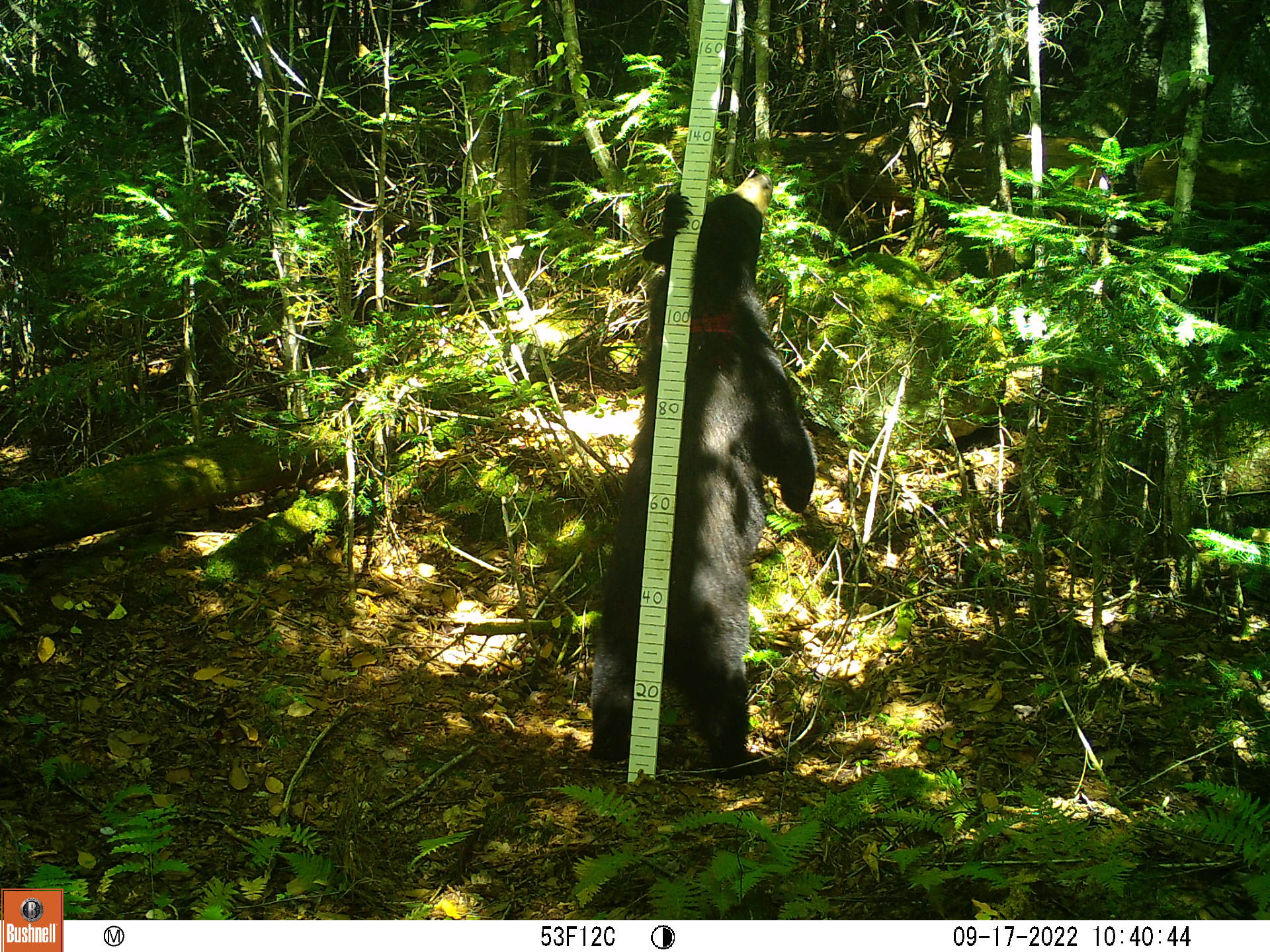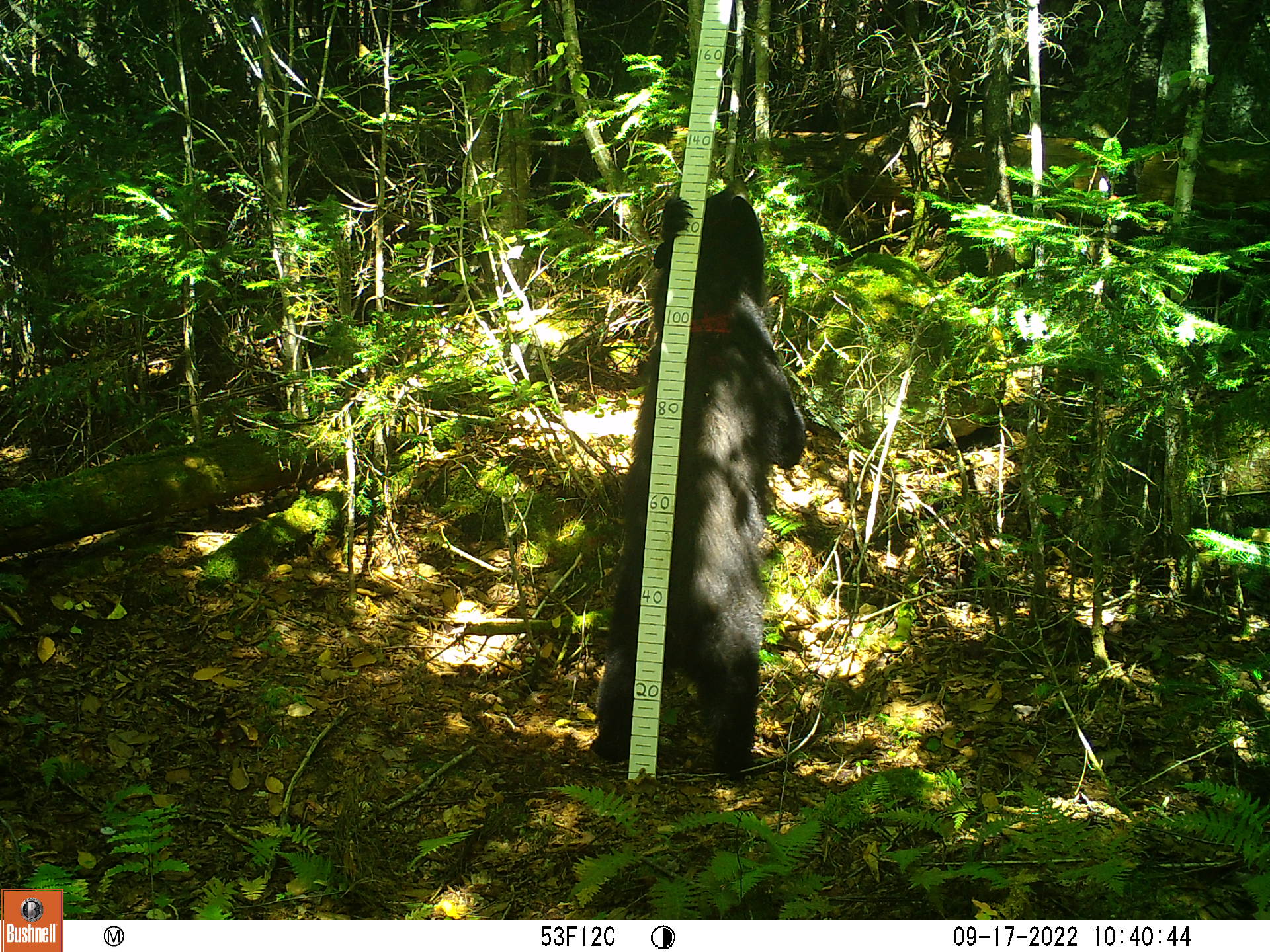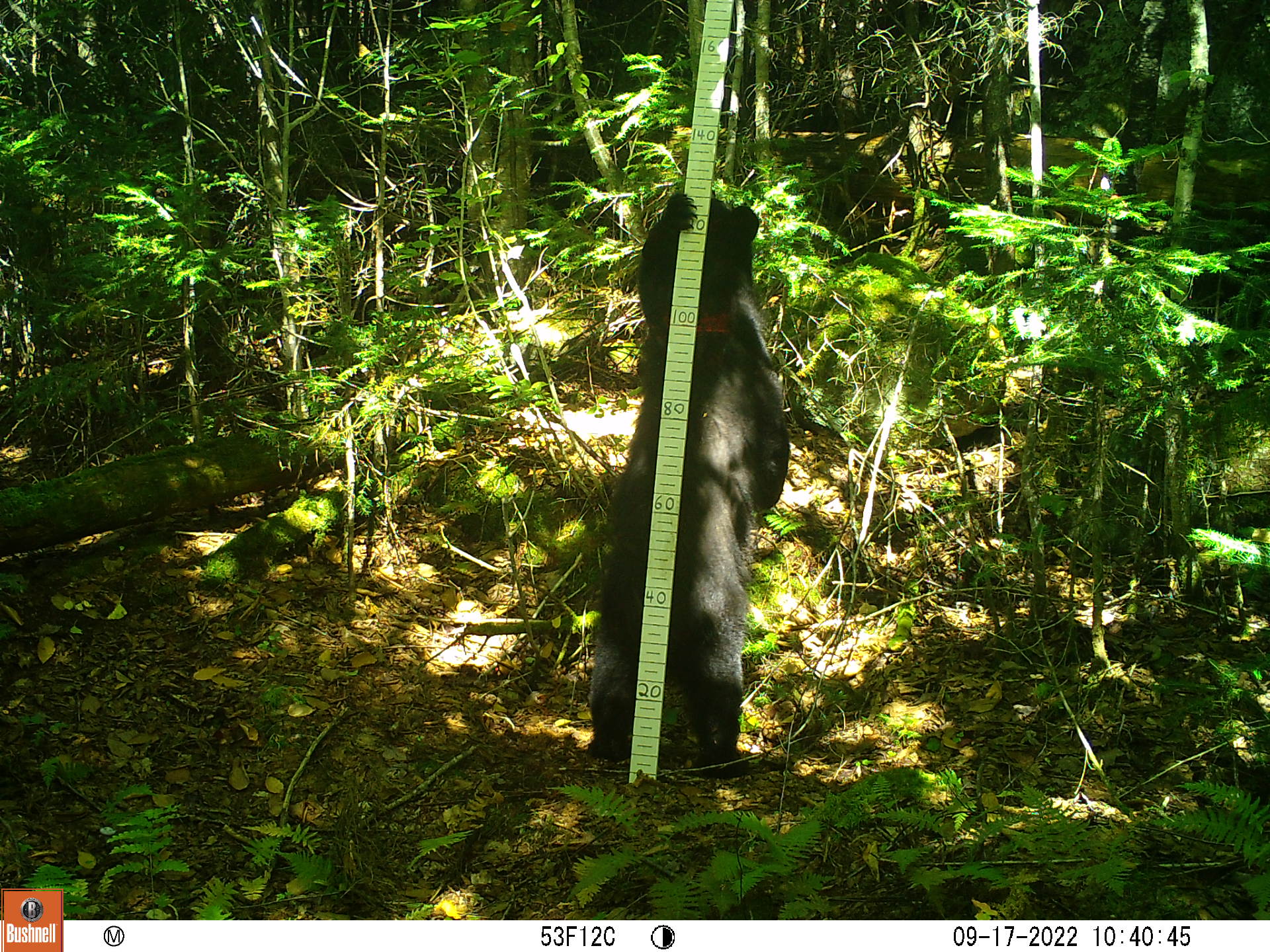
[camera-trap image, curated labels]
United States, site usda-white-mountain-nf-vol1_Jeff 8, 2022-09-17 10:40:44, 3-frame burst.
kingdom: Animalia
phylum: Chordata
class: Mammalia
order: Carnivora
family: Ursidae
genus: Ursus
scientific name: Ursus americanus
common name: black bear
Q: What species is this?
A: Black bear (Ursus americanus).